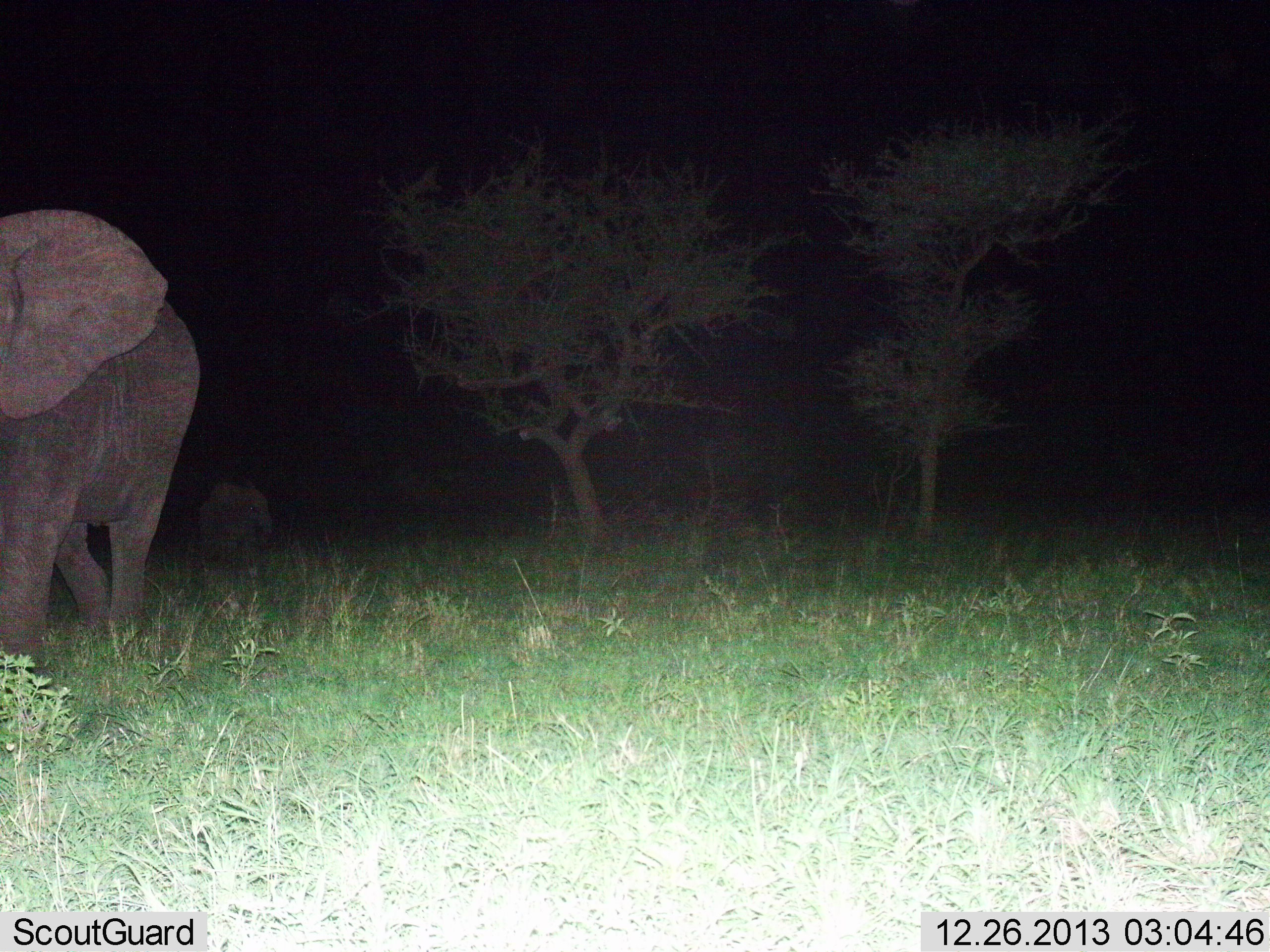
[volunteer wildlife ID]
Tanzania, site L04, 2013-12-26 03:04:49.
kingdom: Animalia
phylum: Chordata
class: Mammalia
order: Proboscidea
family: Elephantidae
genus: Loxodonta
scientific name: Loxodonta africana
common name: african bush elephant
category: elephant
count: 2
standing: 20%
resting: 0%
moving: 80%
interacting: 0%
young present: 20%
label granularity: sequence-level